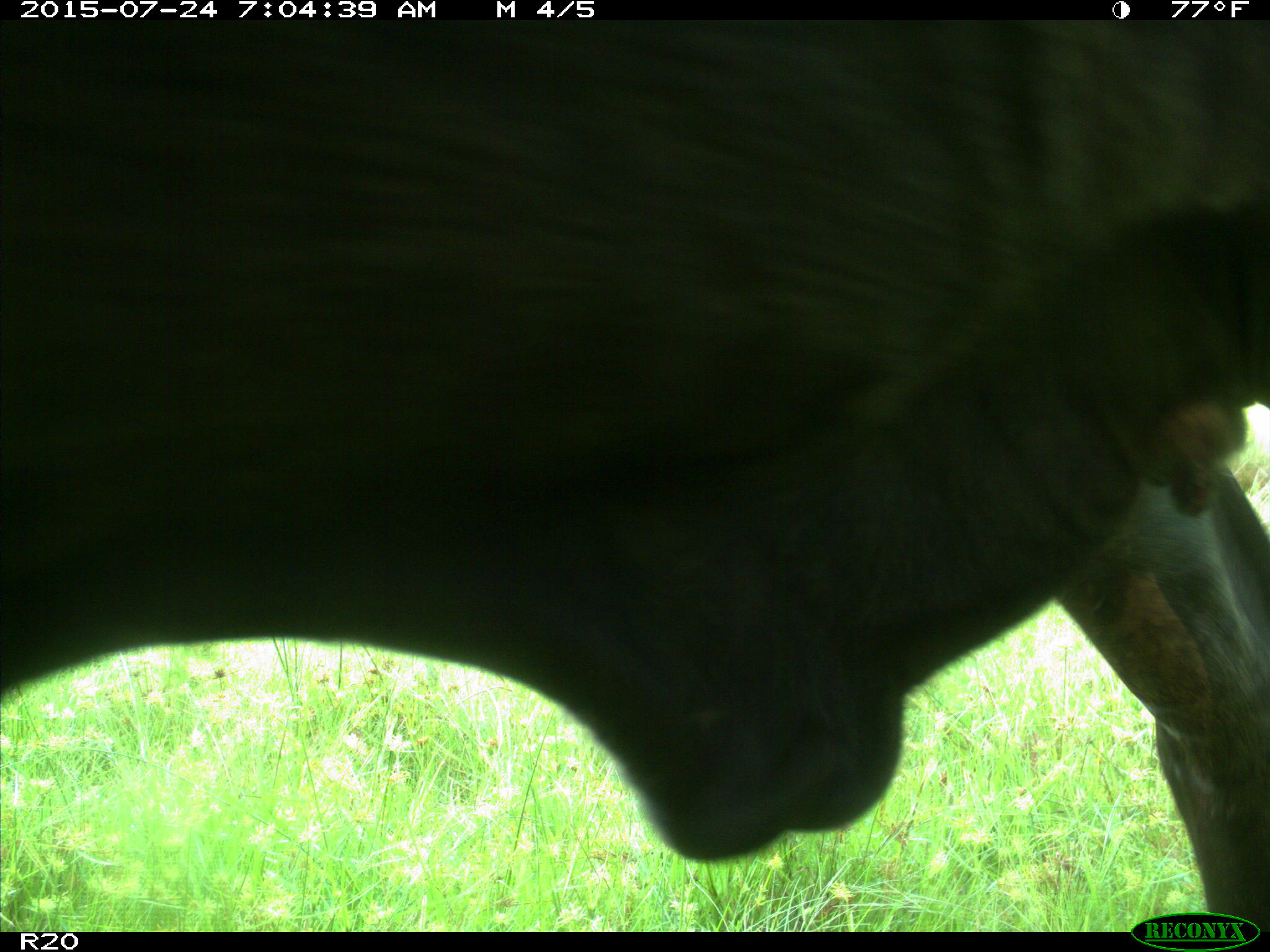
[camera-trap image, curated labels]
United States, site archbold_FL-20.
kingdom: Animalia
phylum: Chordata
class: Mammalia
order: Artiodactyla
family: Bovidae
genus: Bos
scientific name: Bos taurus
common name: domestic cow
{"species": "Bos taurus (domestic cow)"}